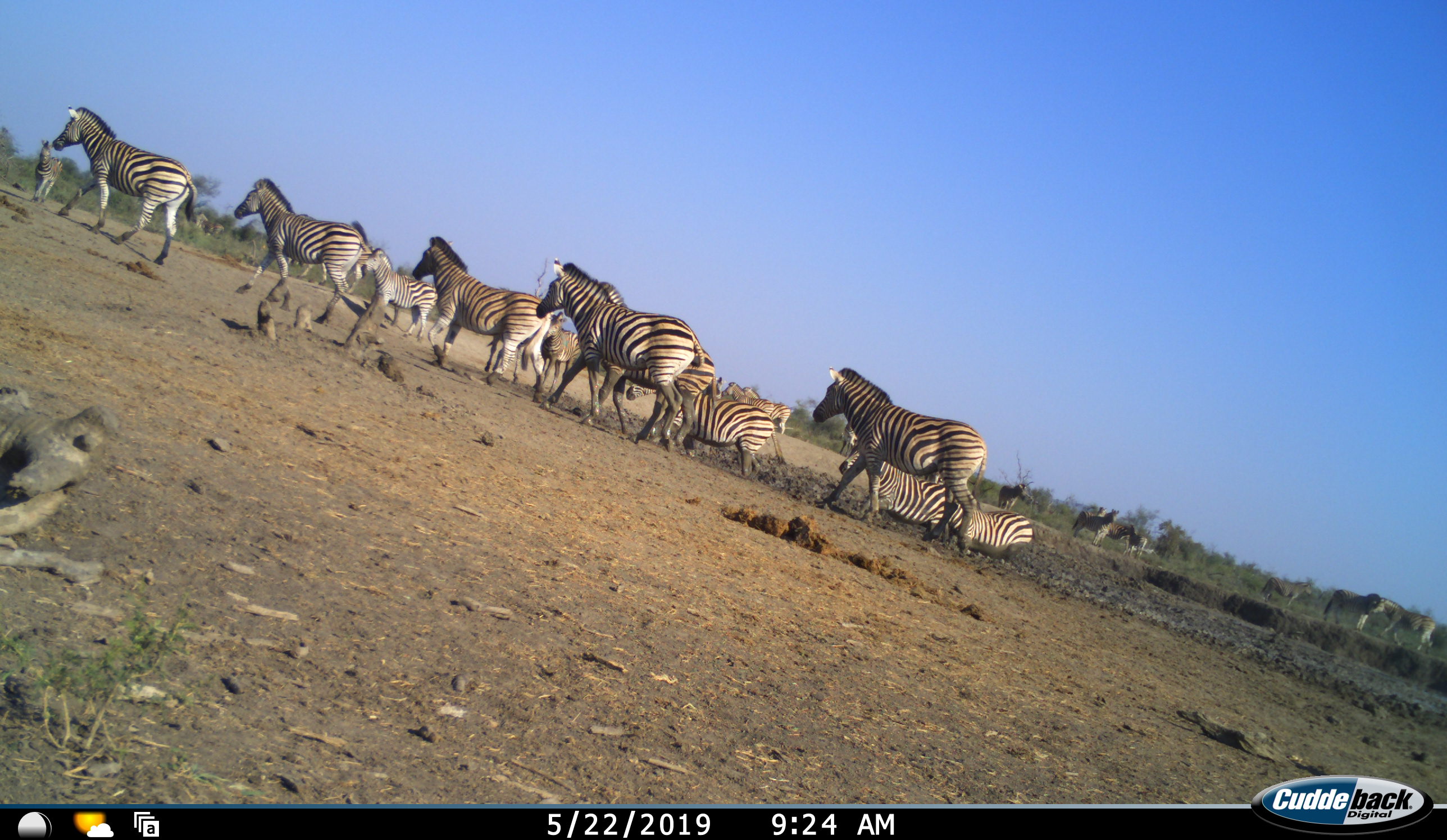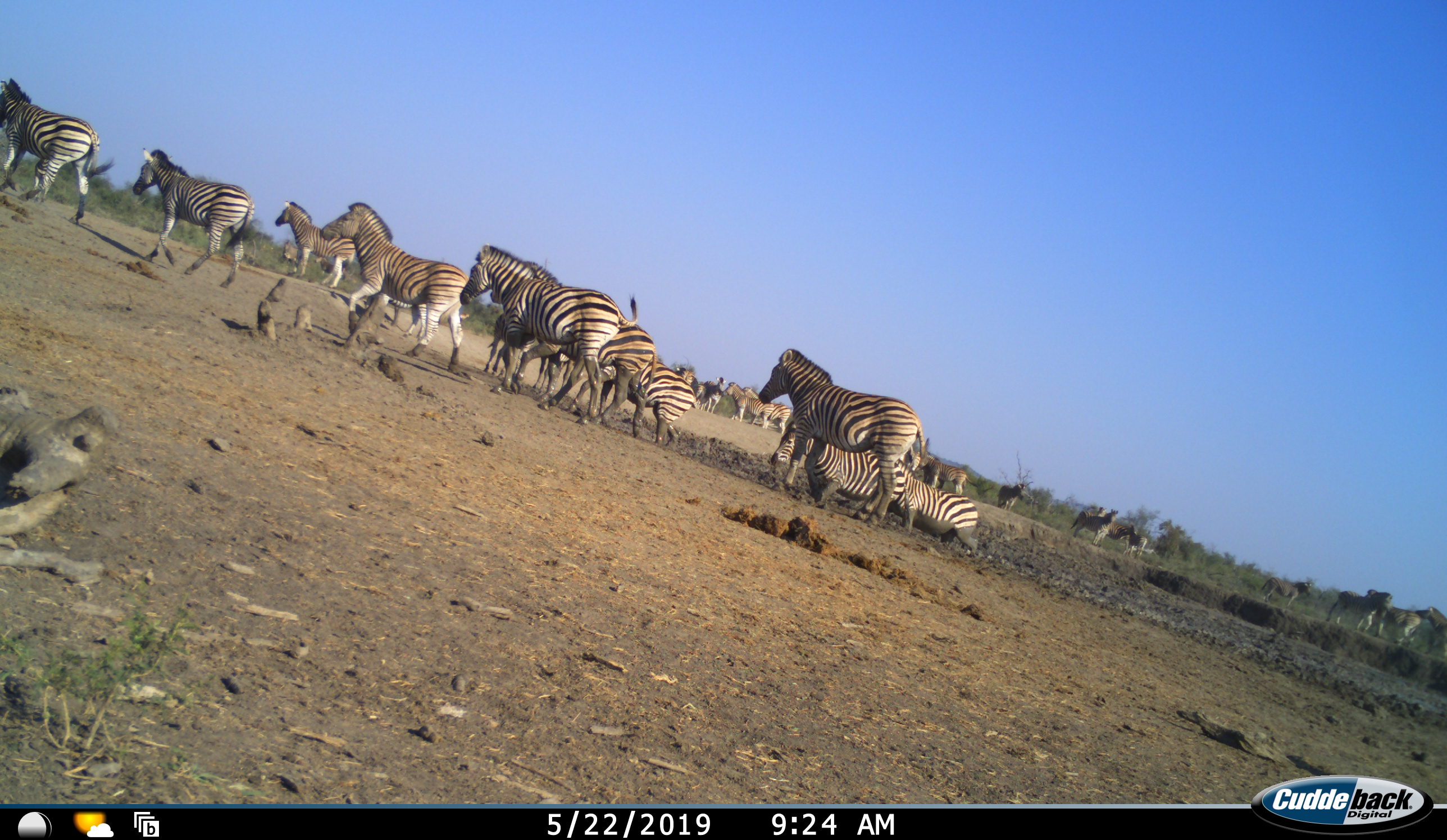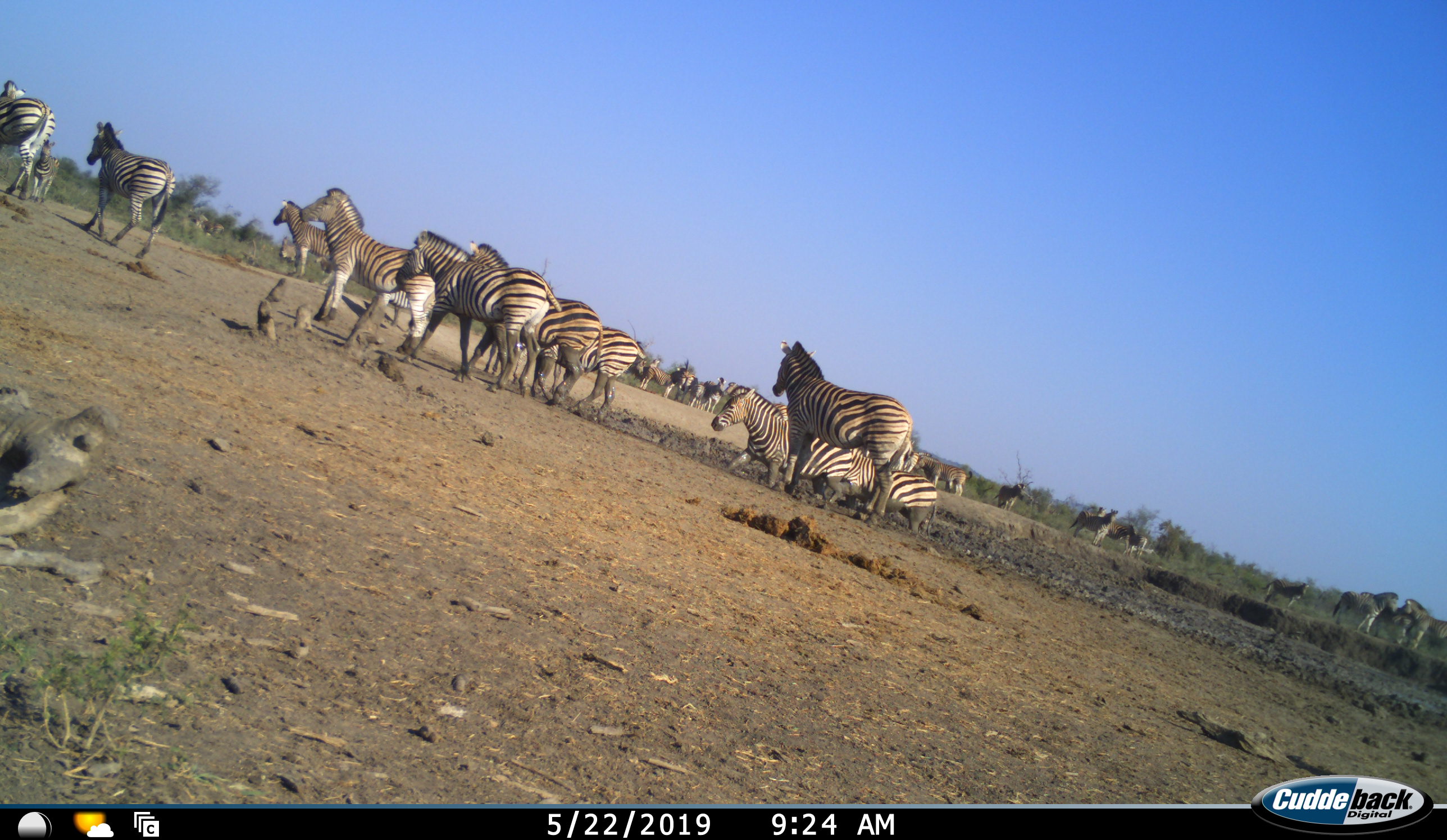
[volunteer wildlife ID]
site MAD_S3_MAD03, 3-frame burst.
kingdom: Animalia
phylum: Chordata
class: Mammalia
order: Perissodactyla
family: Equidae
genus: Equus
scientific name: Equus quagga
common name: plains zebra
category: zebraplains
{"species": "zebraplains (plains zebra) (Equus quagga)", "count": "11-50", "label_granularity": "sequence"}